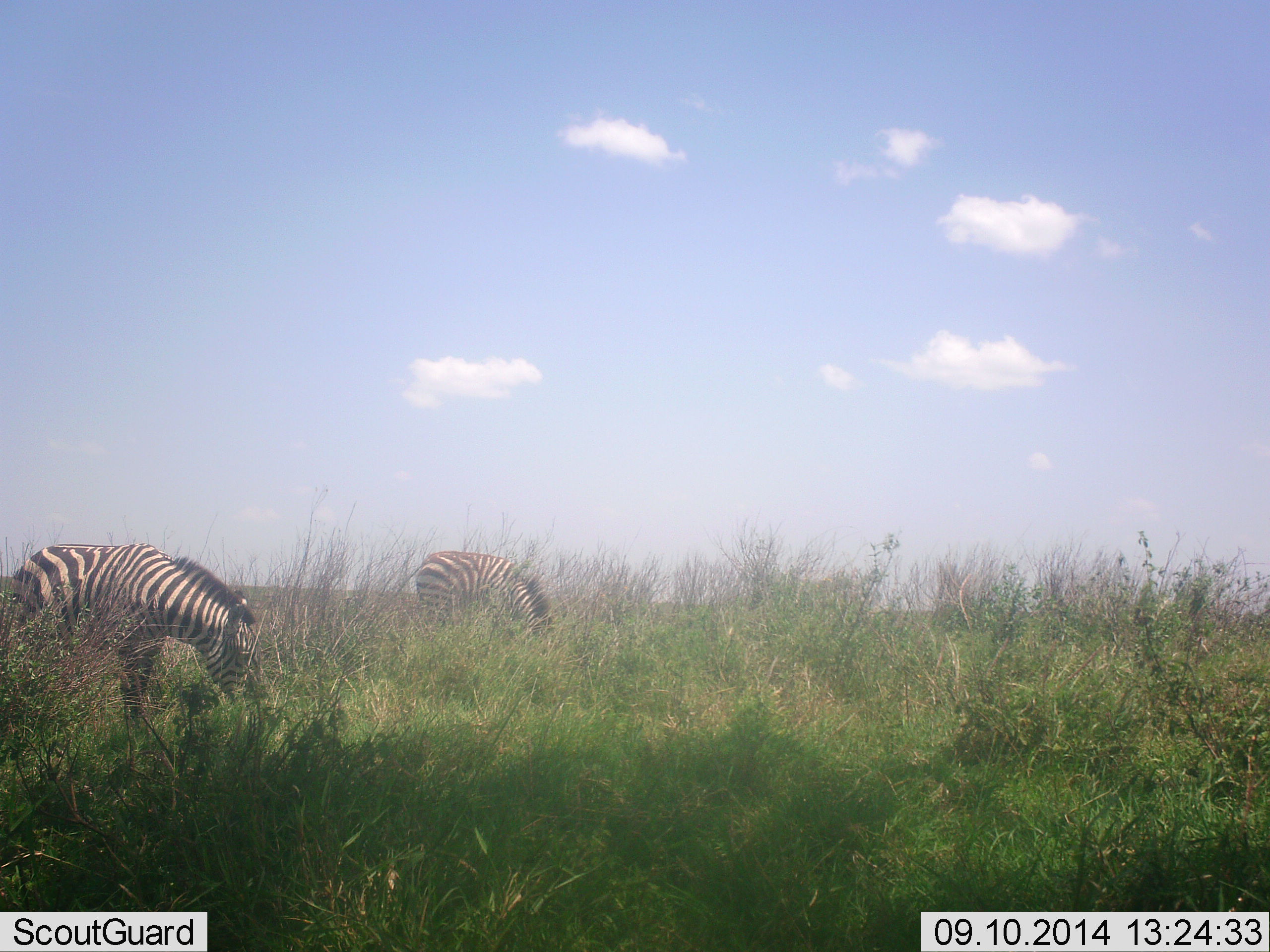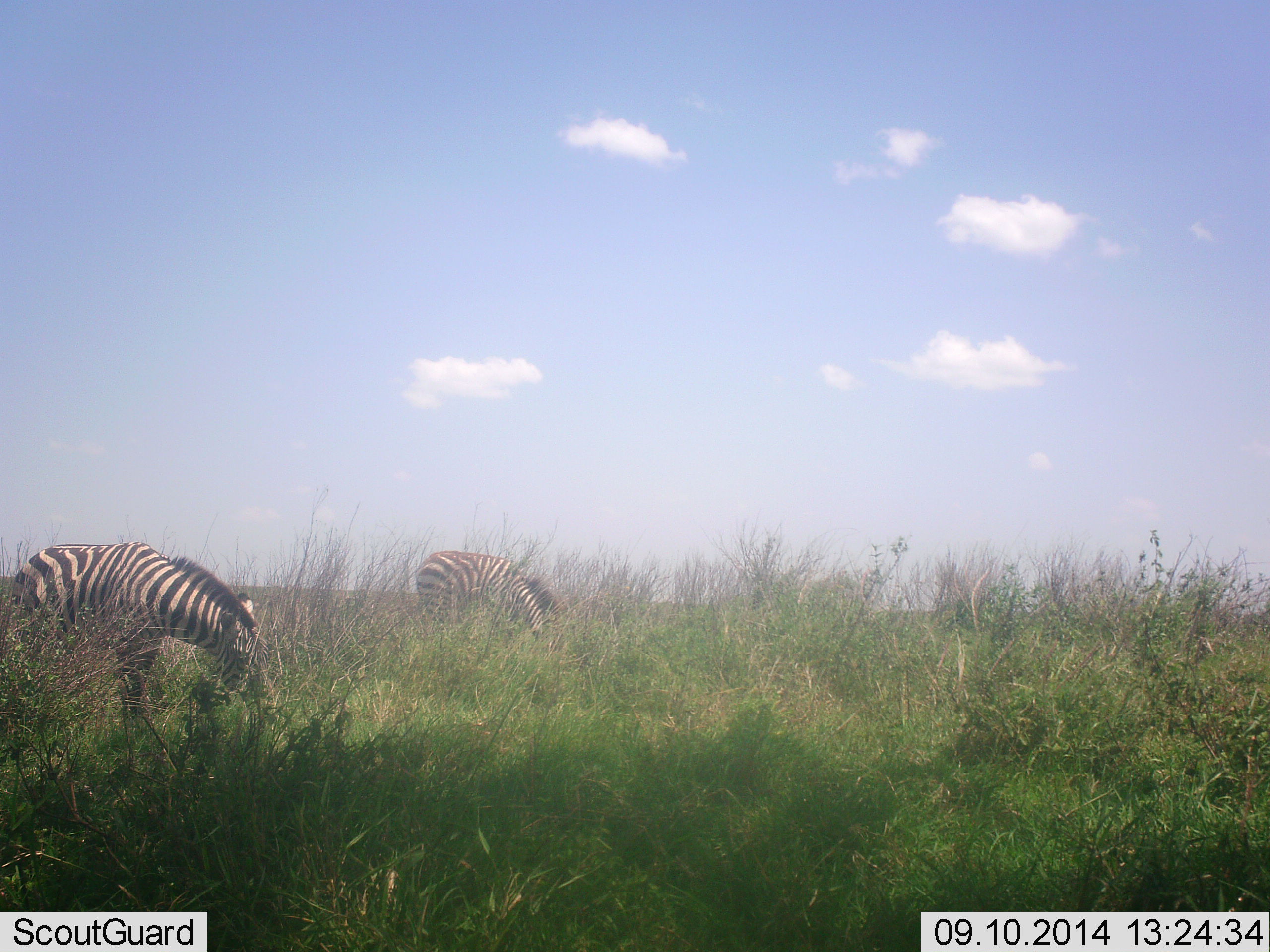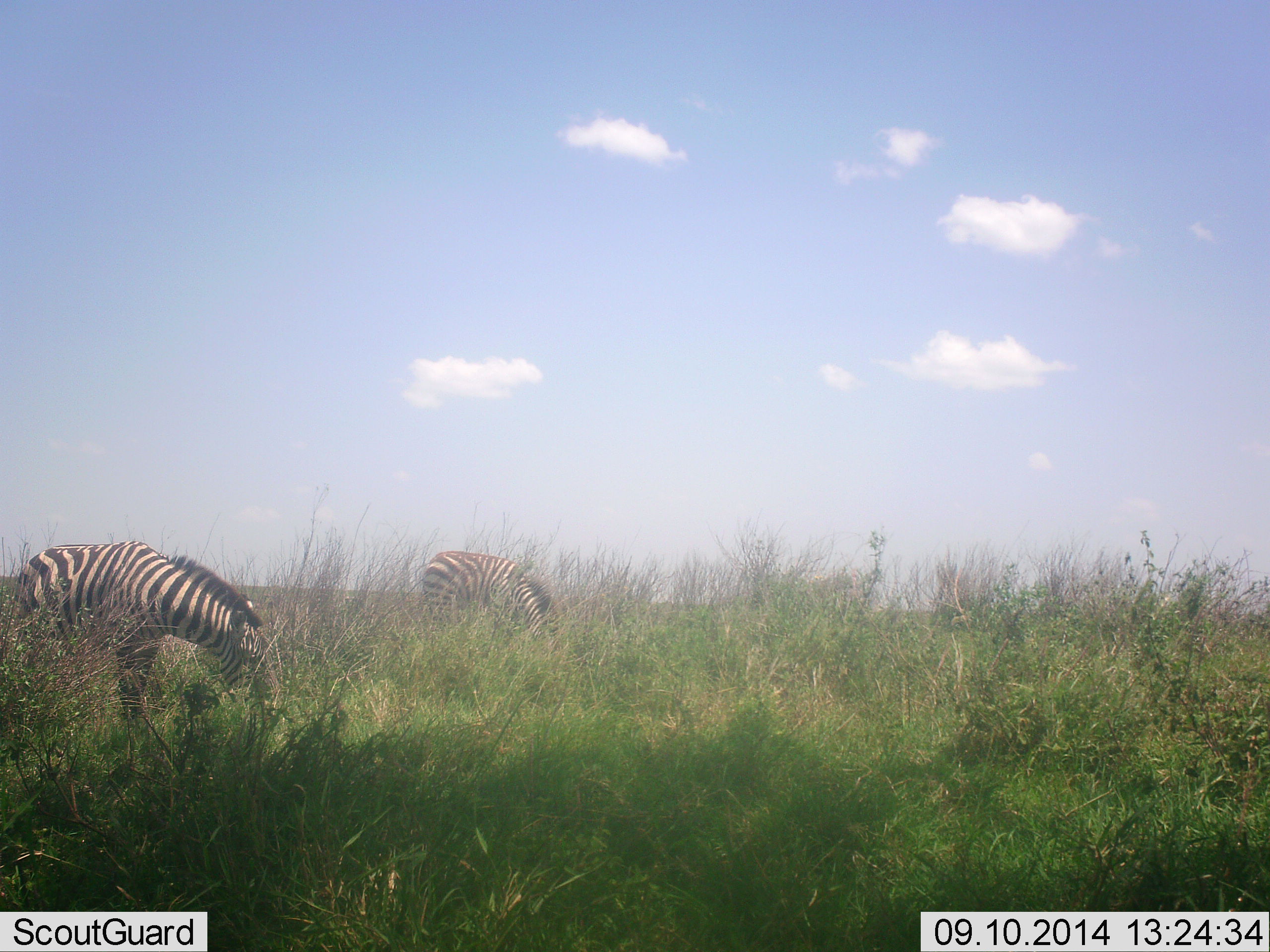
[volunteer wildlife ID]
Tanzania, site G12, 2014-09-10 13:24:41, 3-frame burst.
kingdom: Animalia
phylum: Chordata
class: Mammalia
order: Perissodactyla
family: Equidae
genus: Equus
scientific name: Equus quagga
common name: plains zebra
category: zebra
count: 2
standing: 30%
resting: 0%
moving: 0%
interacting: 0%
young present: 0%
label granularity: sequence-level